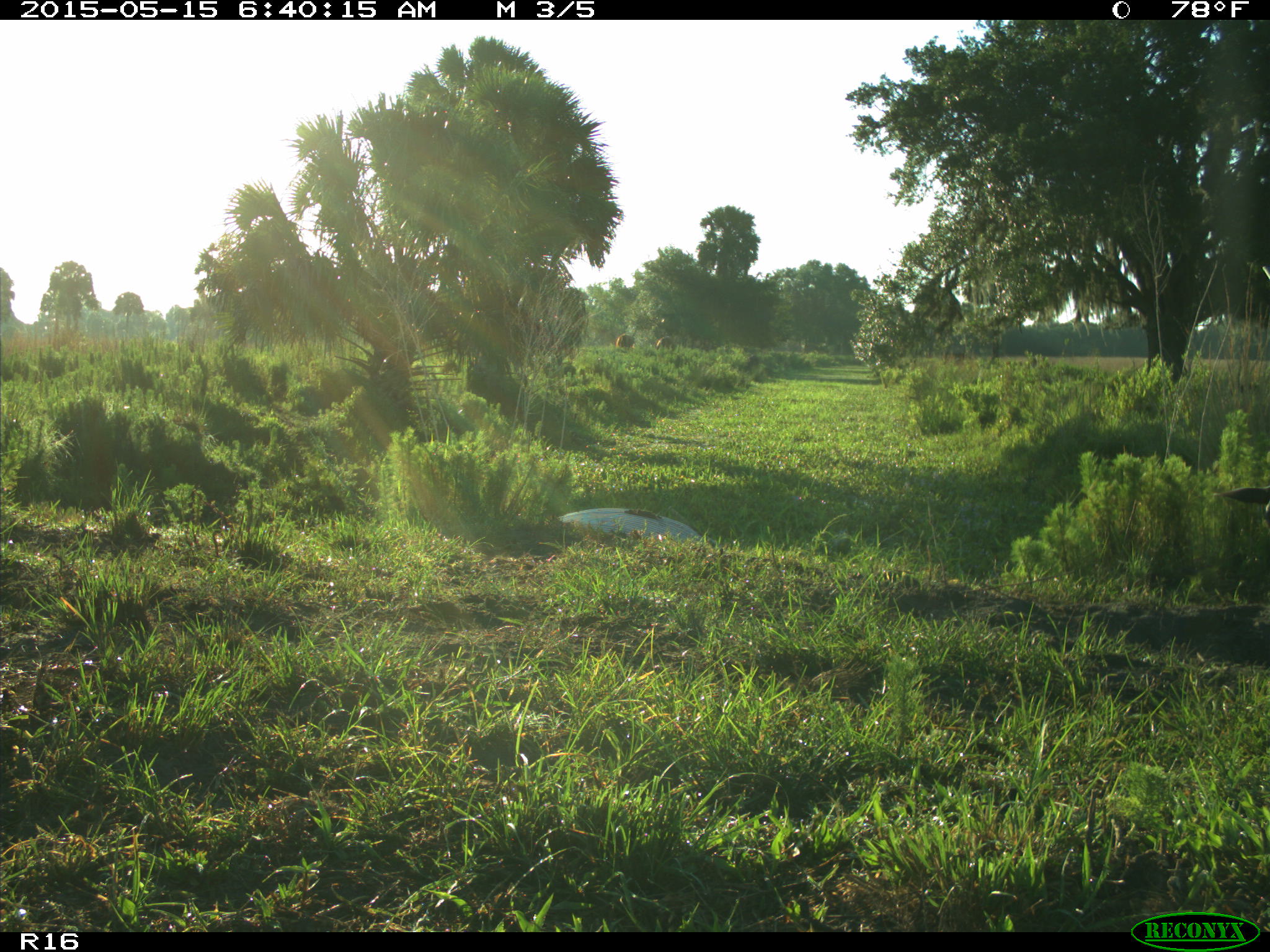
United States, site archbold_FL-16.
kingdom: Animalia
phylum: Chordata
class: Mammalia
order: Artiodactyla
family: Bovidae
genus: Bos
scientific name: Bos taurus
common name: domestic cow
Bos taurus (domestic cow).